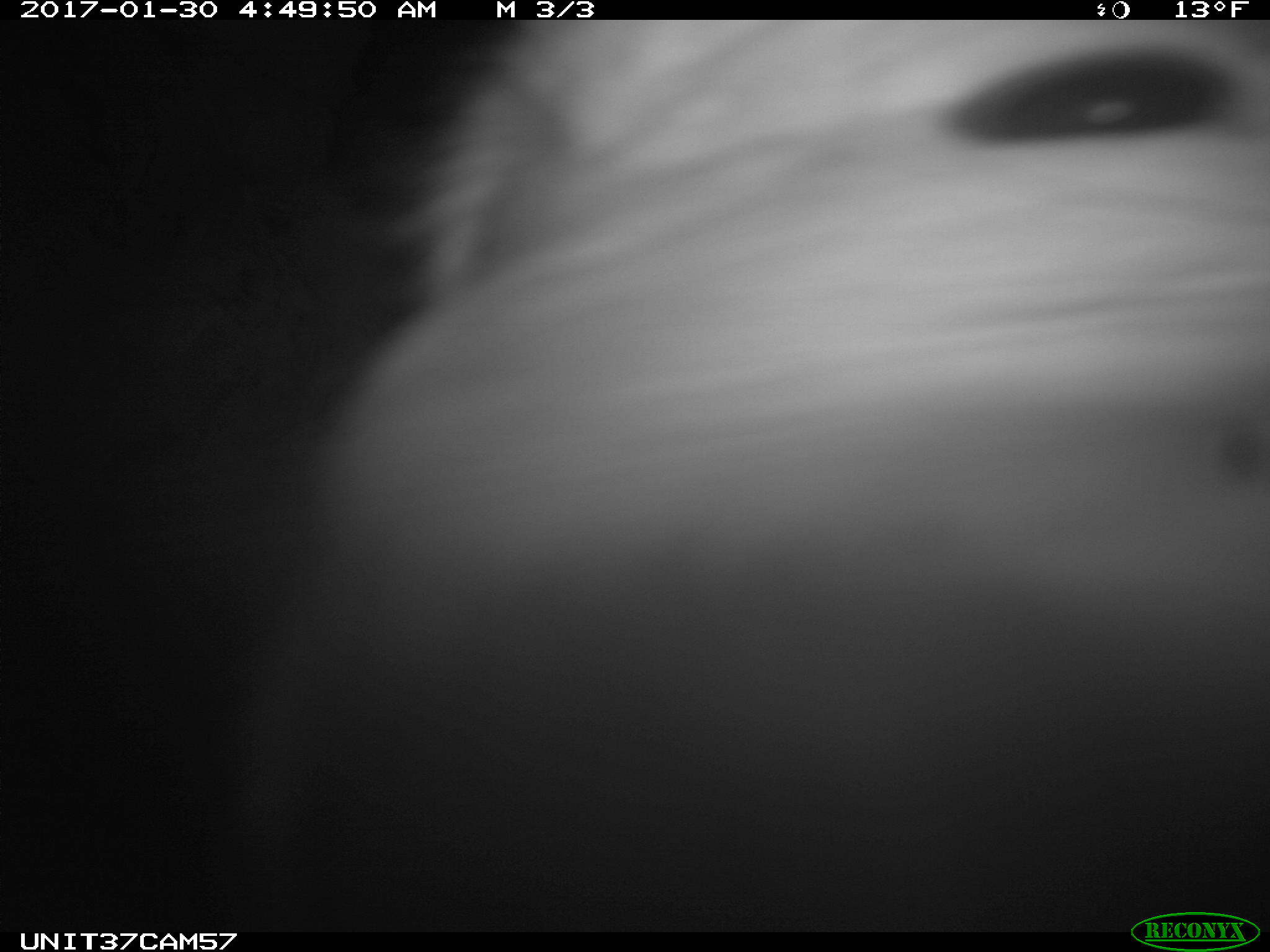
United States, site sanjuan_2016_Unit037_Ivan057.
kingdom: Animalia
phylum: Chordata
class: Mammalia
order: Lagomorpha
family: Leporidae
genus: Lepus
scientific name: Lepus americanus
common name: snowshoe hare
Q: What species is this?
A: Lepus americanus (snowshoe hare).